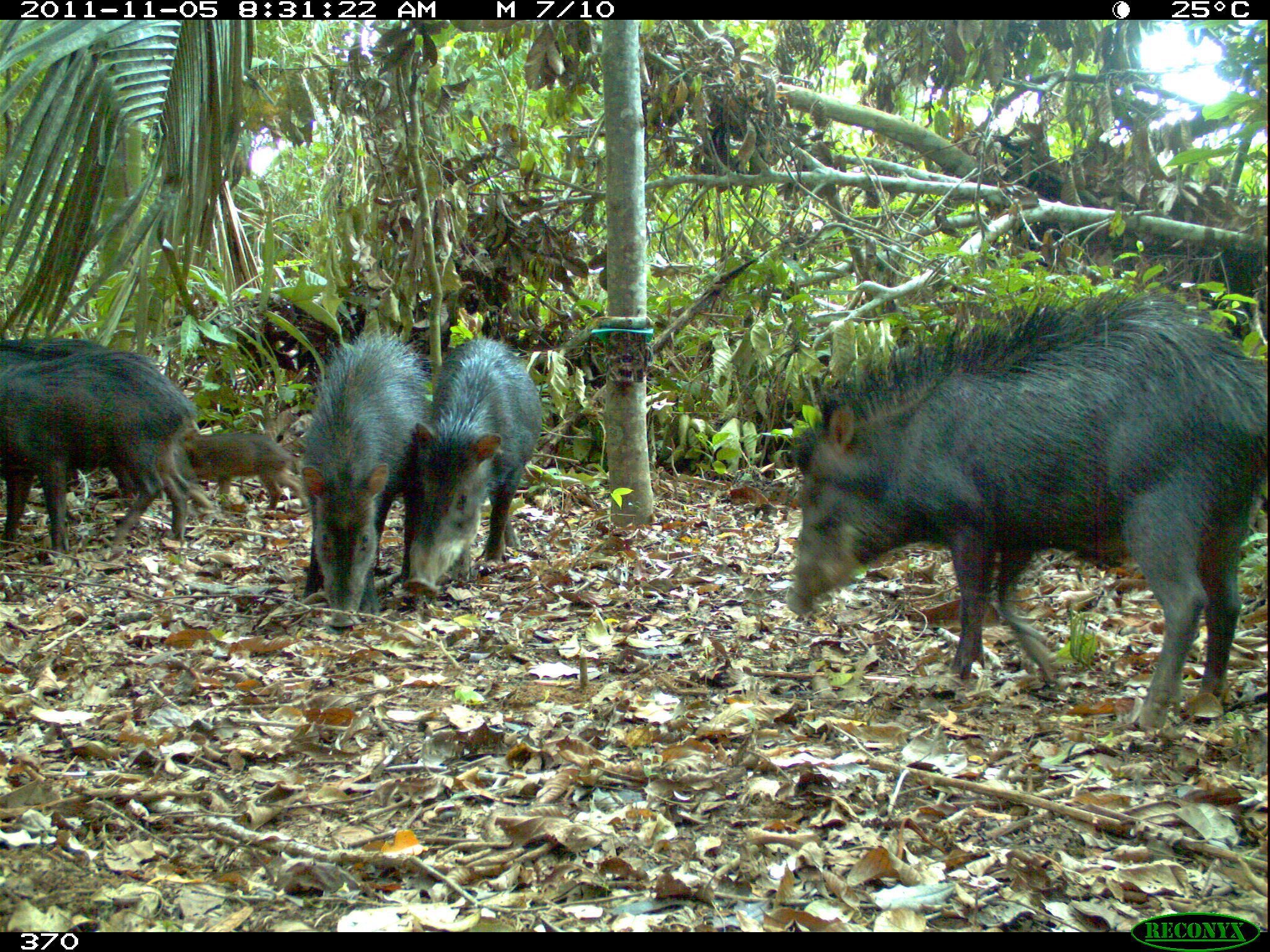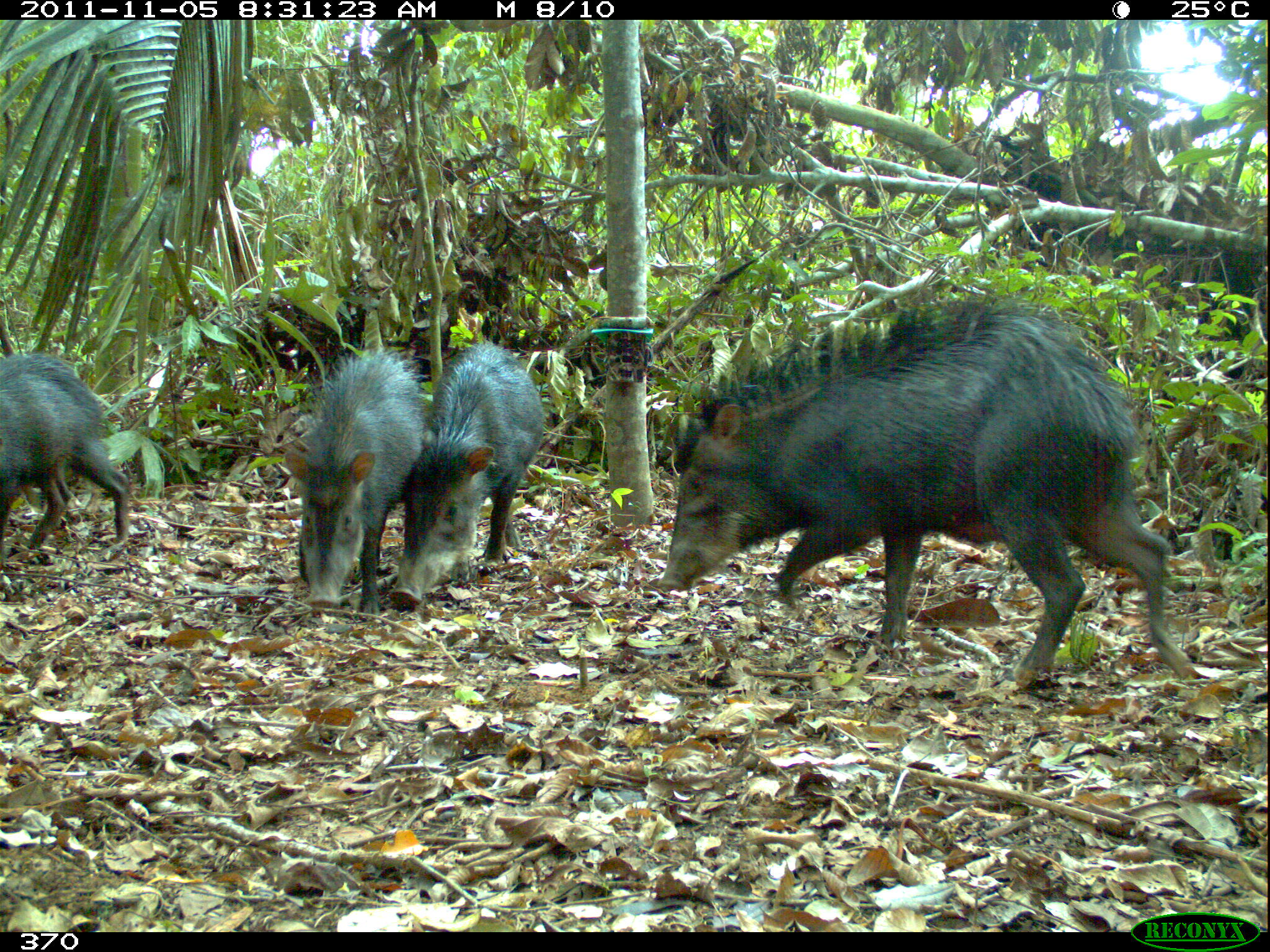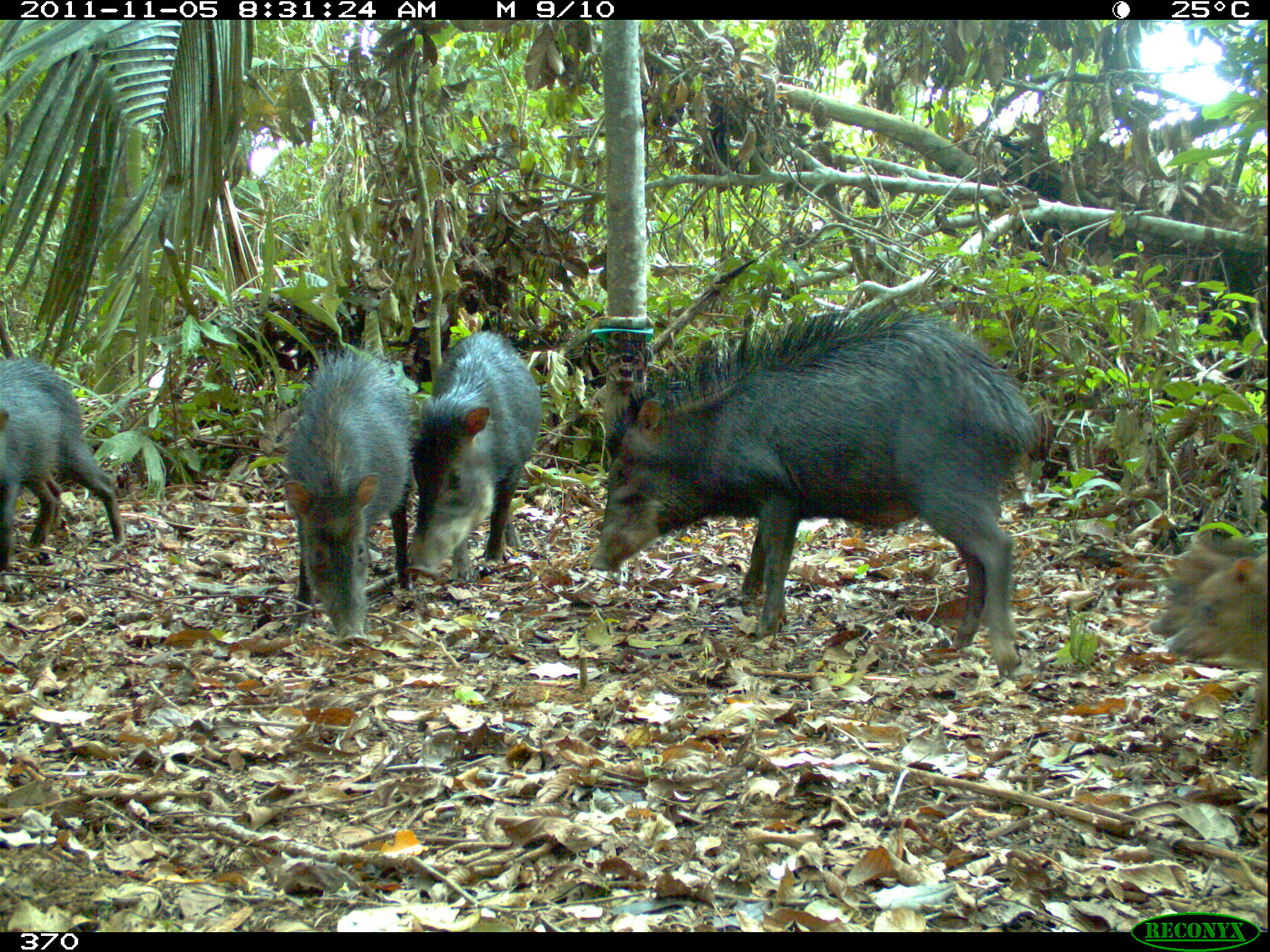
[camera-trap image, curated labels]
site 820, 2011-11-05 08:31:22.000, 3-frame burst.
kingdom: Animalia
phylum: Chordata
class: Mammalia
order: Artiodactyla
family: Tayassuidae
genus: Tayassu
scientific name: Tayassu pecari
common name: white-lipped peccary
Tayassu pecari (white-lipped peccary).